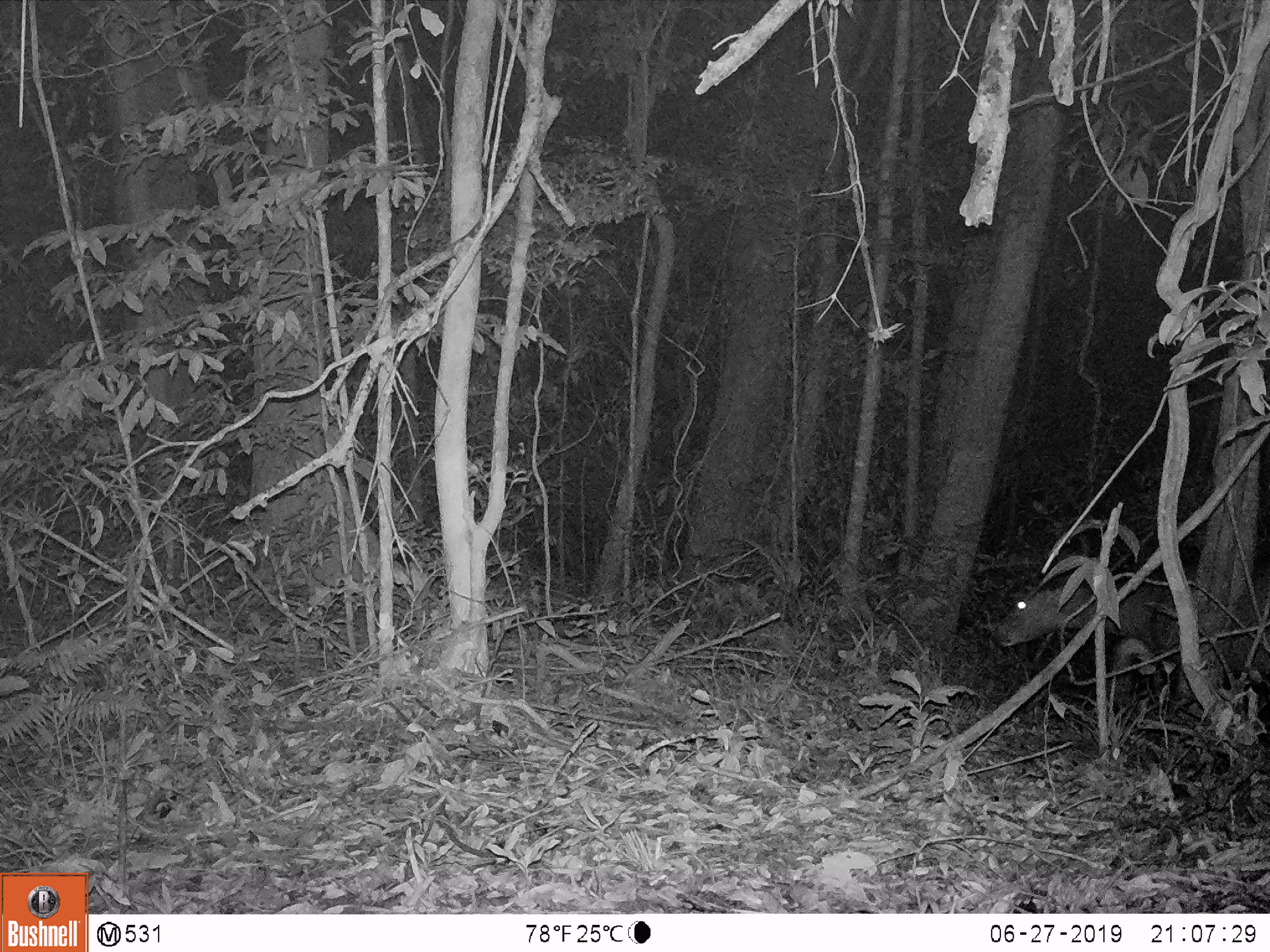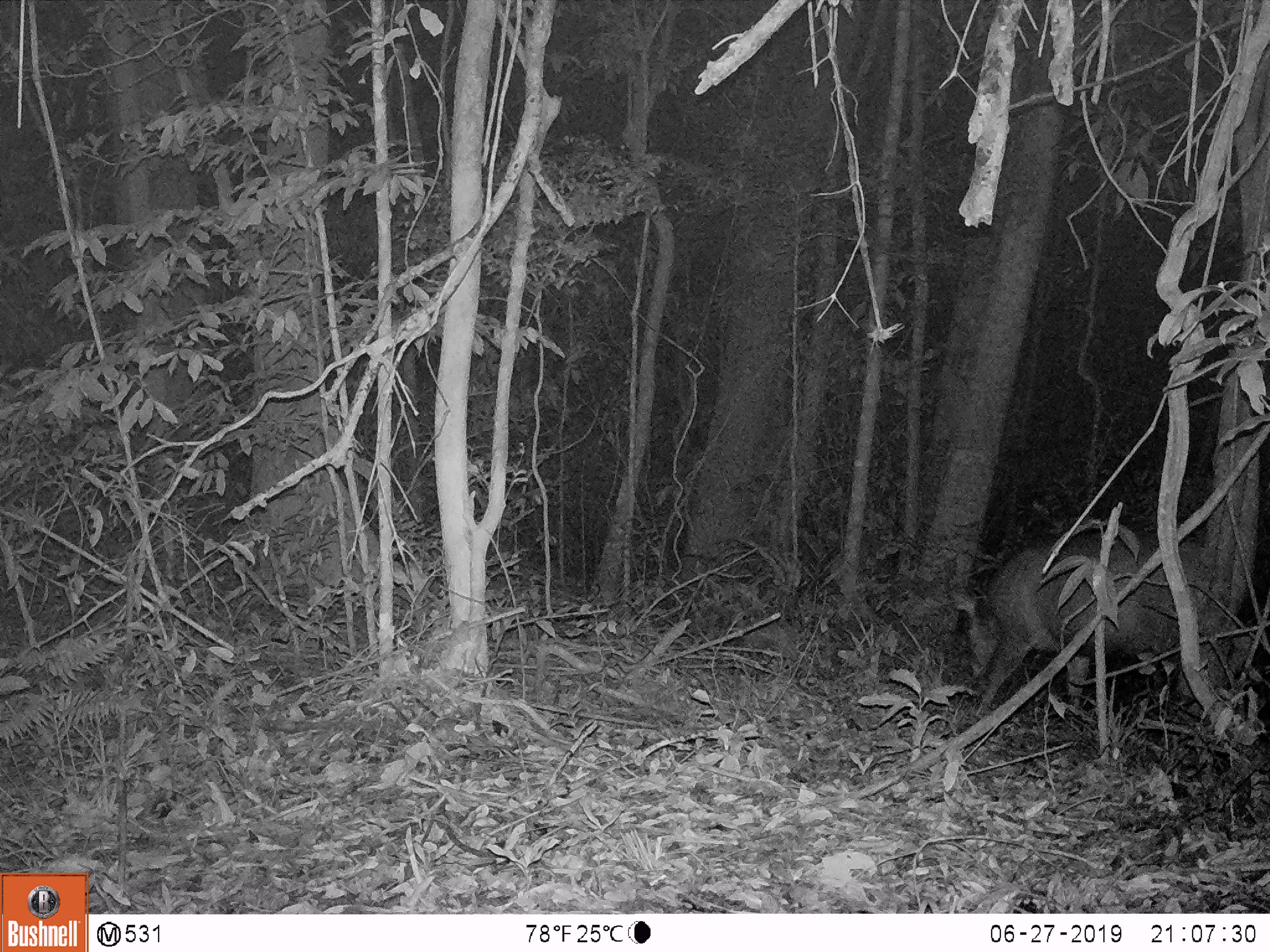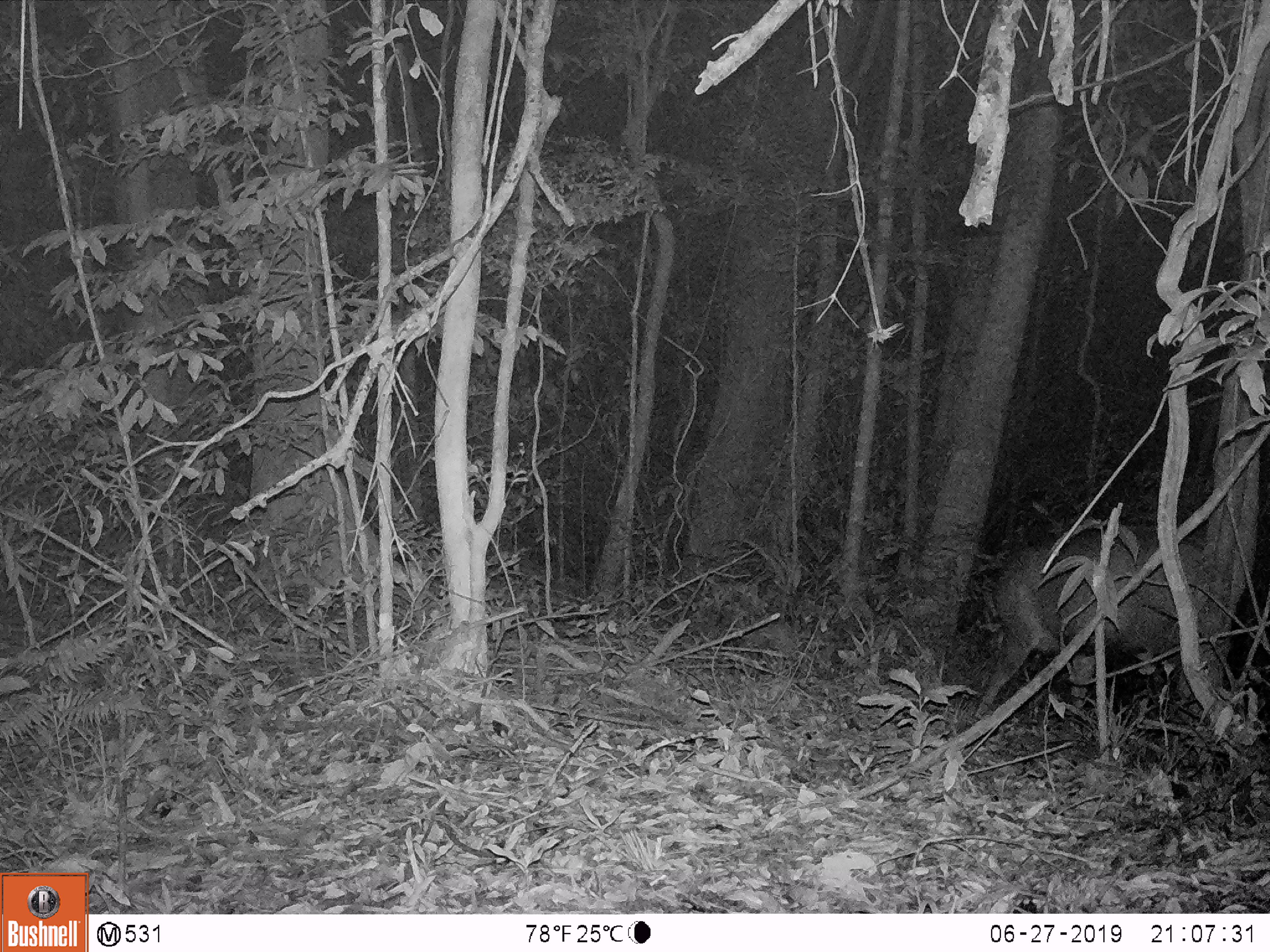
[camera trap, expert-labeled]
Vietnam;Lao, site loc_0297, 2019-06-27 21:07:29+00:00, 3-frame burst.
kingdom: Animalia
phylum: Chordata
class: Mammalia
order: Artiodactyla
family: Cervidae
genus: Rusa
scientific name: Rusa unicolor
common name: sambar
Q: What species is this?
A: Sambar (Rusa unicolor).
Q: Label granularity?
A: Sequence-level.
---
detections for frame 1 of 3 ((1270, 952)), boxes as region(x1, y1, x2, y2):
sambar: region(991, 563, 1270, 694)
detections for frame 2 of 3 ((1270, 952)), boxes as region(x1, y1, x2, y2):
sambar: region(948, 528, 1206, 731)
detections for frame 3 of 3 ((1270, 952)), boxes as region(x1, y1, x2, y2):
sambar: region(976, 522, 1201, 714)